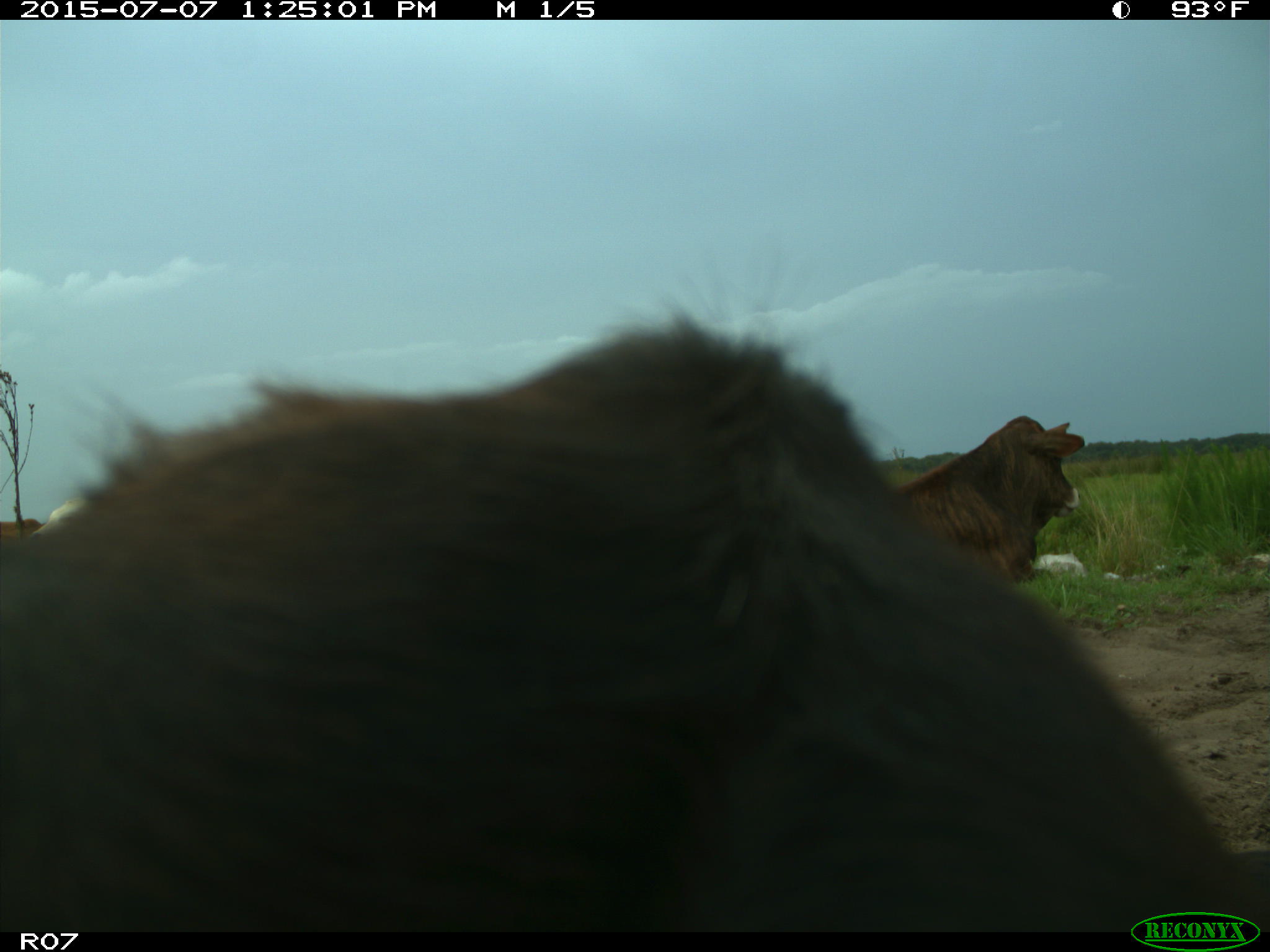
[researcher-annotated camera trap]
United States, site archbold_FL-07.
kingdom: Animalia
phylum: Chordata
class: Mammalia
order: Artiodactyla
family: Bovidae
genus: Bos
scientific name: Bos taurus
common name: domestic cow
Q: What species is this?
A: Bos taurus (domestic cow).